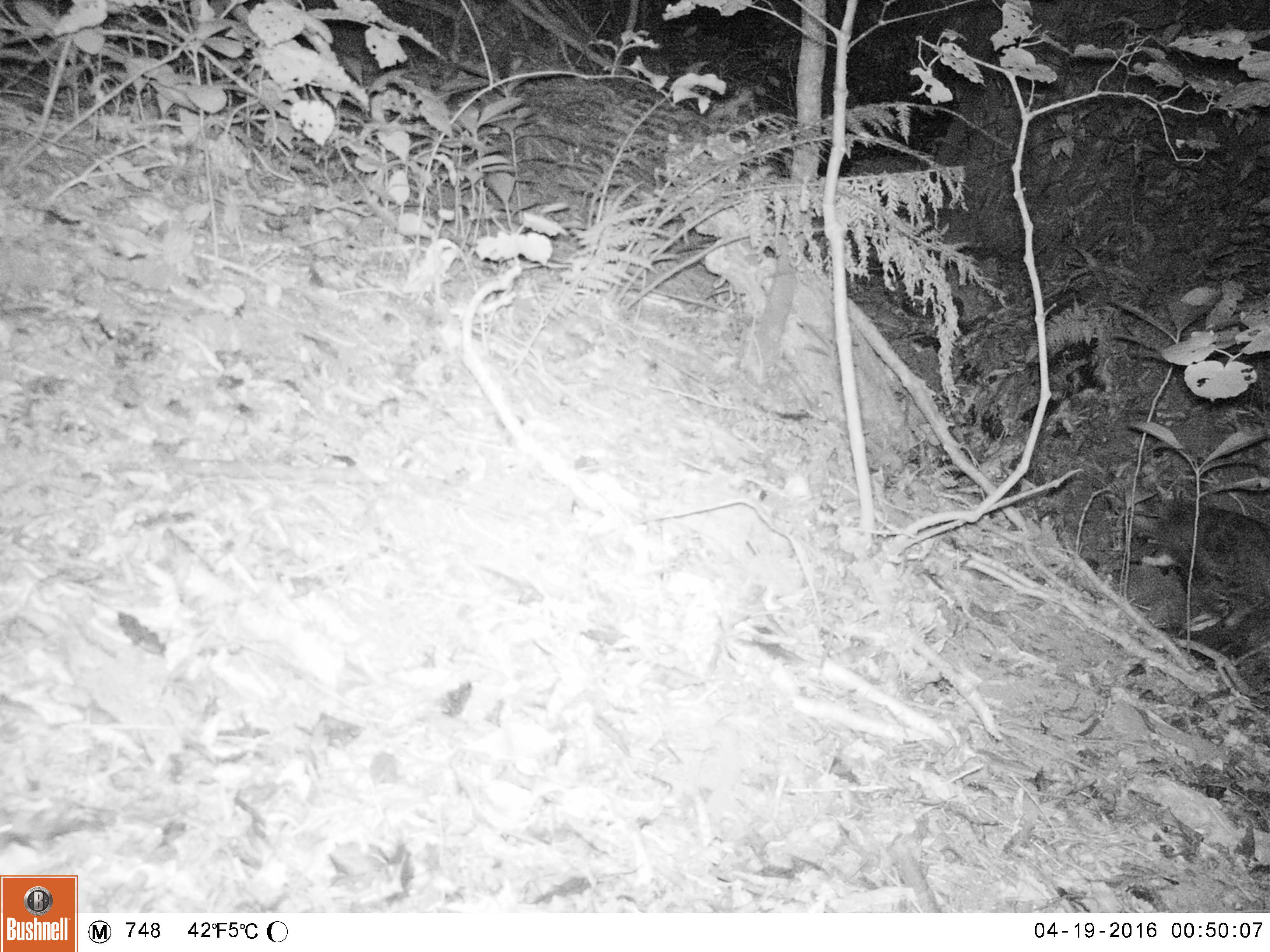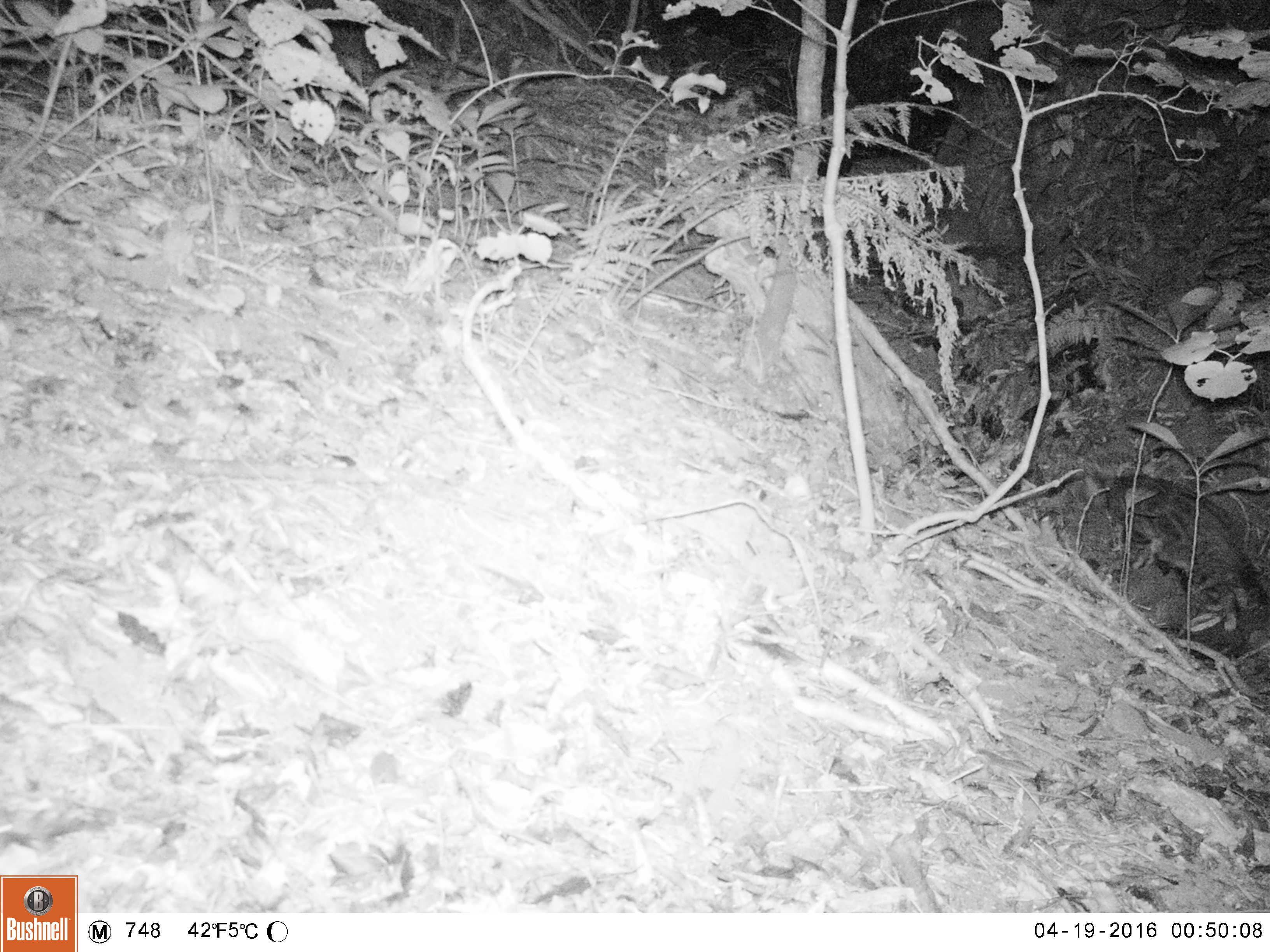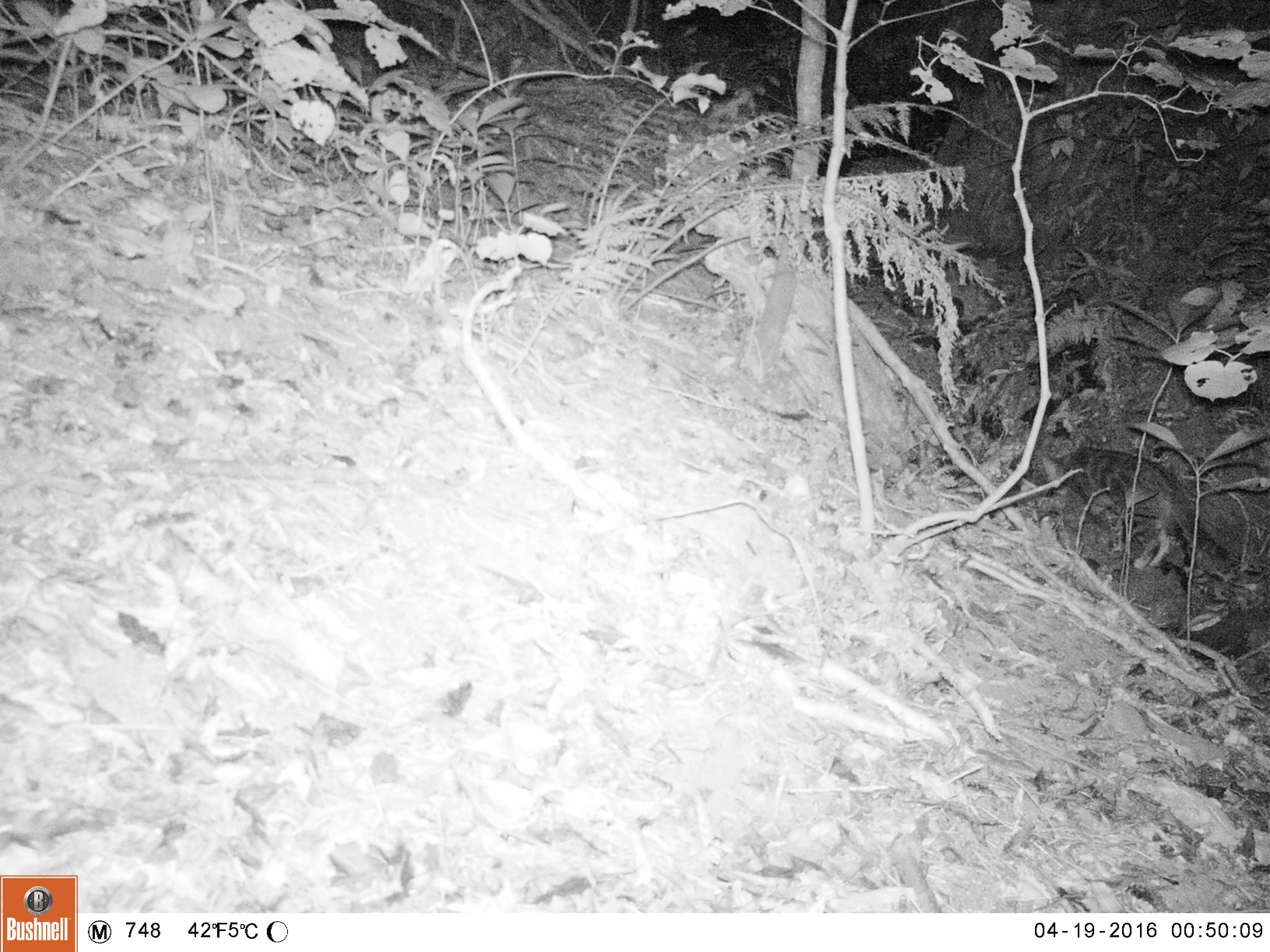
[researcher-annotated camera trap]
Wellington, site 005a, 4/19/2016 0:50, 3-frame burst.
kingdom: Animalia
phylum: Chordata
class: Mammalia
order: Carnivora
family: Felidae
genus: Felis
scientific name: Felis catus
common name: cat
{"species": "cat (Felis catus)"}